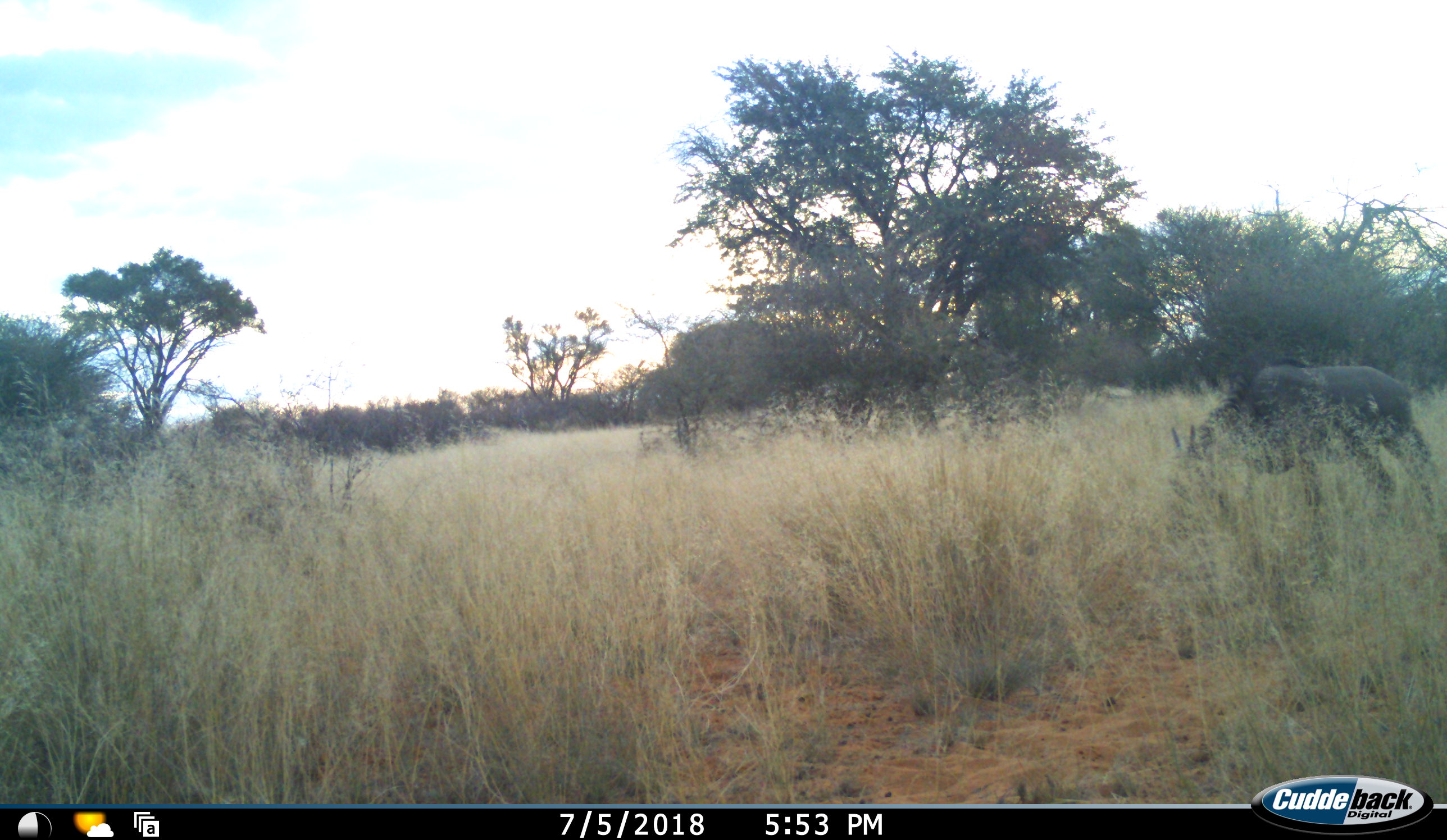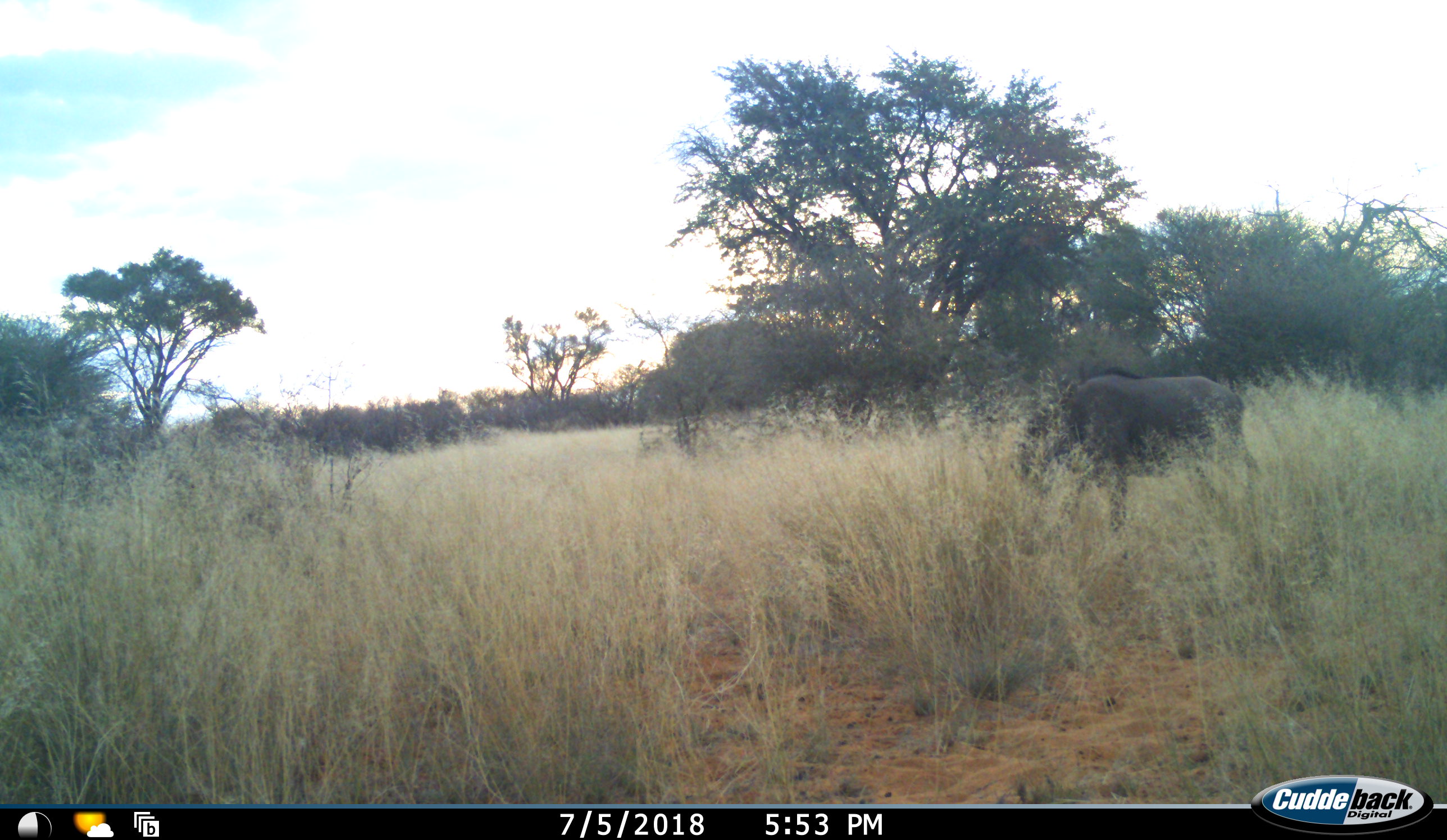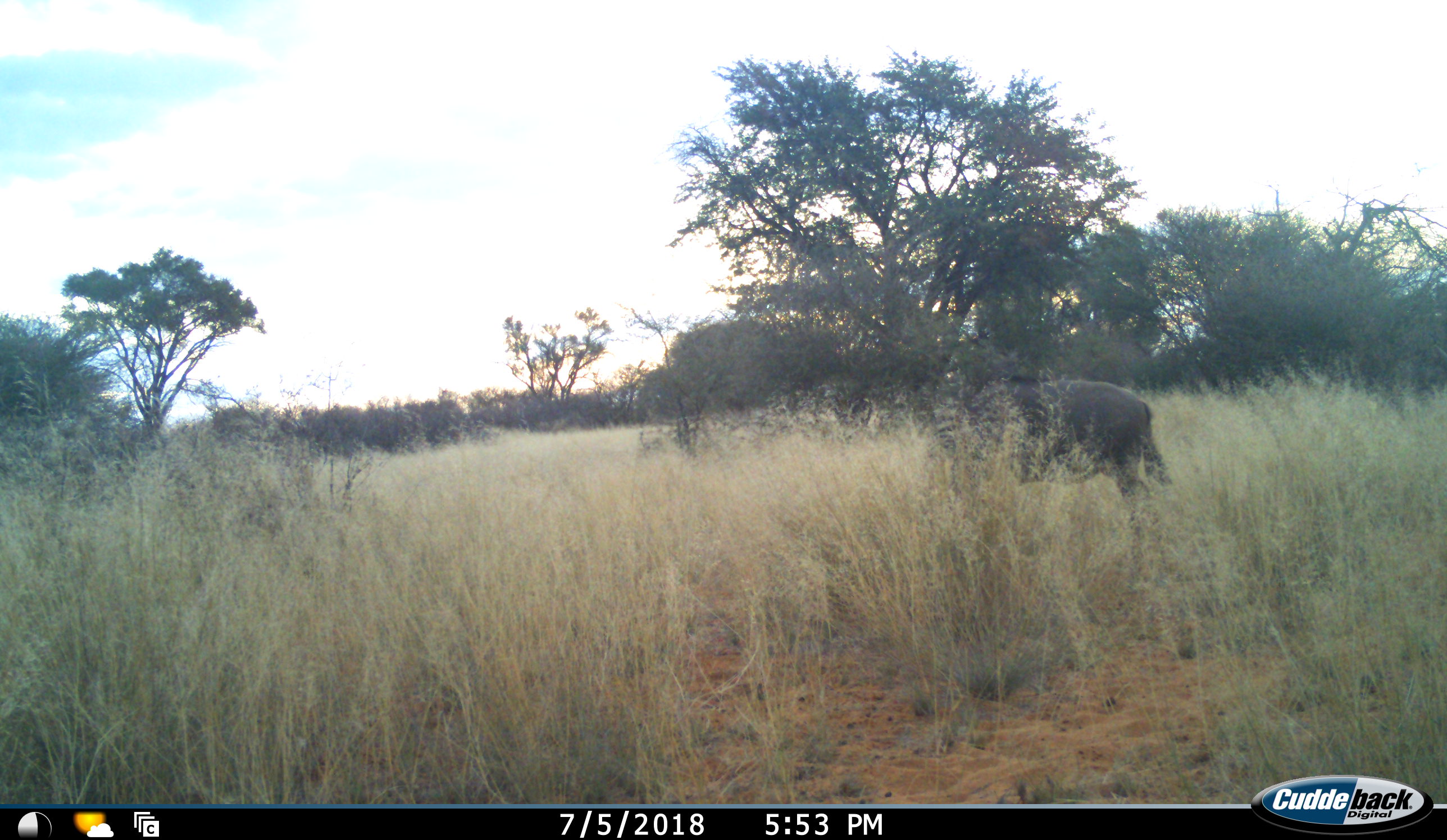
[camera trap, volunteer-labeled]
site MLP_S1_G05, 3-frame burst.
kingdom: Animalia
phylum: Chordata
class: Mammalia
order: Artiodactyla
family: Bovidae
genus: Connochaetes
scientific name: Connochaetes taurinus taurinus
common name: blue wildebeest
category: wildebeestblue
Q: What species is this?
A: Wildebeestblue (blue wildebeest) (Connochaetes taurinus taurinus).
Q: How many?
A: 1.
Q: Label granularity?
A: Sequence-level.